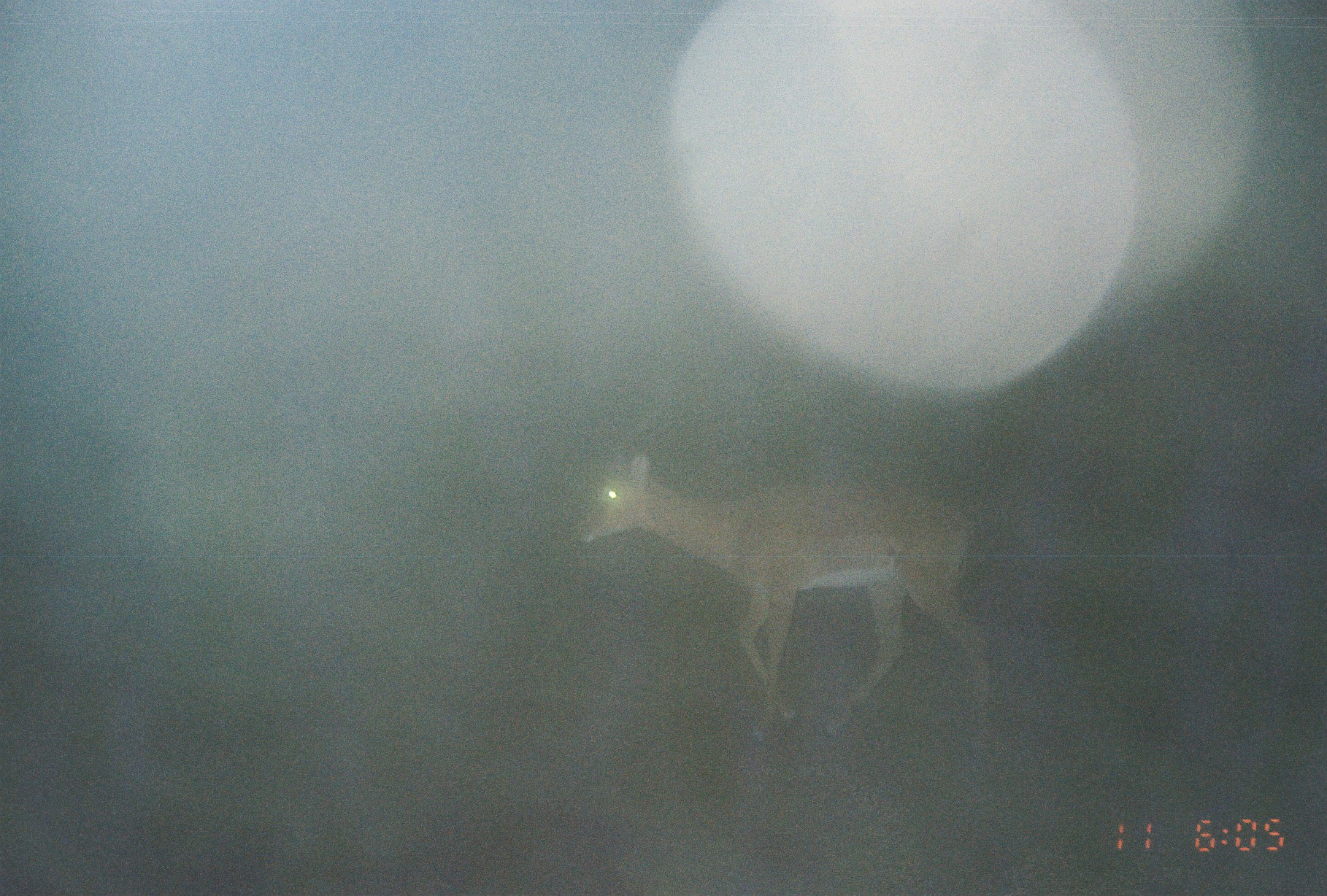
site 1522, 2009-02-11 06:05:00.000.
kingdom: Animalia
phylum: Chordata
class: Mammalia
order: Artiodactyla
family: Bovidae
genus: Aepyceros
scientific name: Aepyceros melampus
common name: impala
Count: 1.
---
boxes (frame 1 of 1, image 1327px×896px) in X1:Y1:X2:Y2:
aepyceros melampus: 570:453:993:740